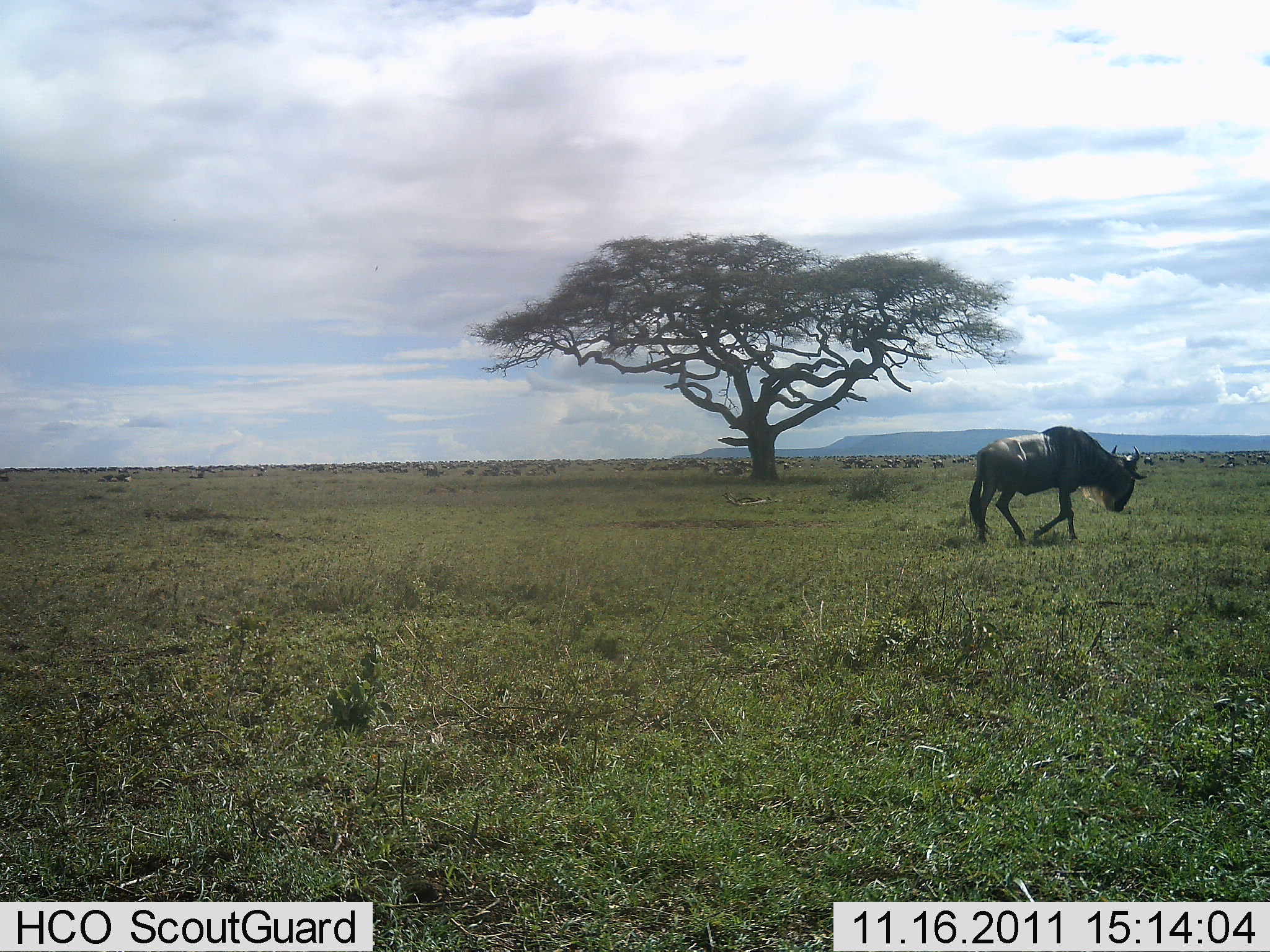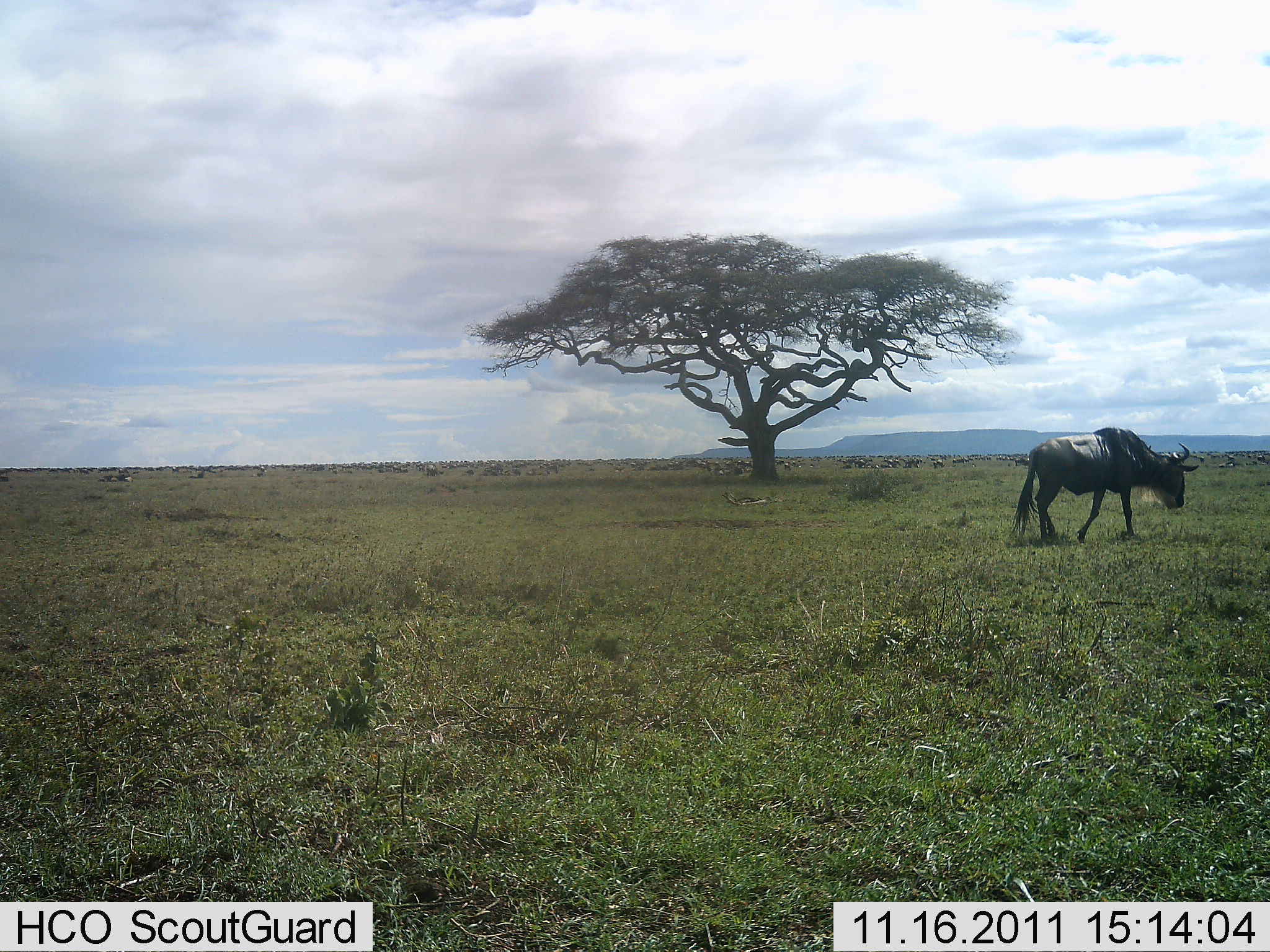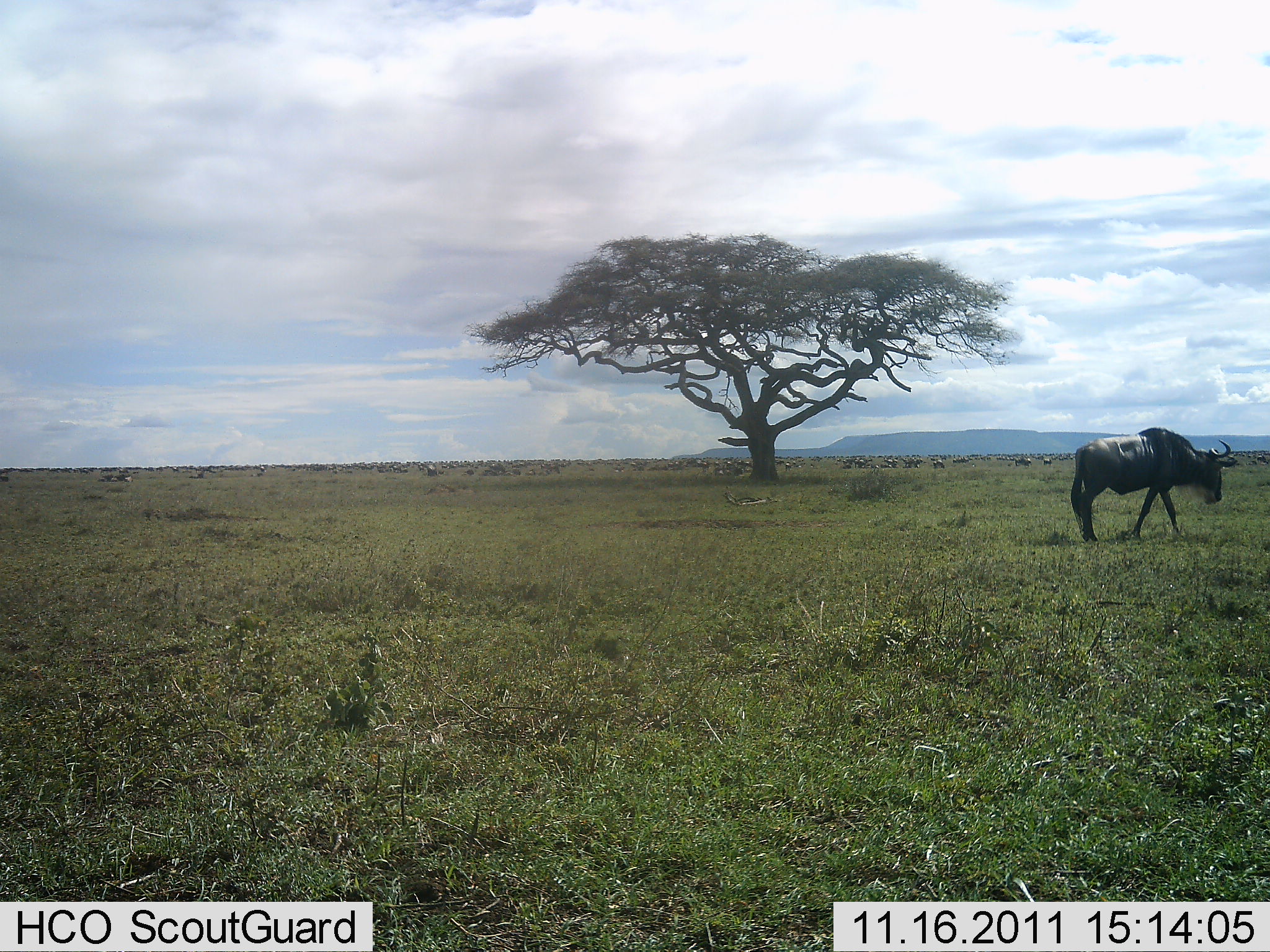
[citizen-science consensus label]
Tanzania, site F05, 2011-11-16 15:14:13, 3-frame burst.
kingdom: Animalia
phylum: Chordata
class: Mammalia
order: Artiodactyla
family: Bovidae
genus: Connochaetes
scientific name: Connochaetes taurinus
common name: blue wildebeest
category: wildebeest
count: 1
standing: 7%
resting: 0%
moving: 100%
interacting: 0%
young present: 0%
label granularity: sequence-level